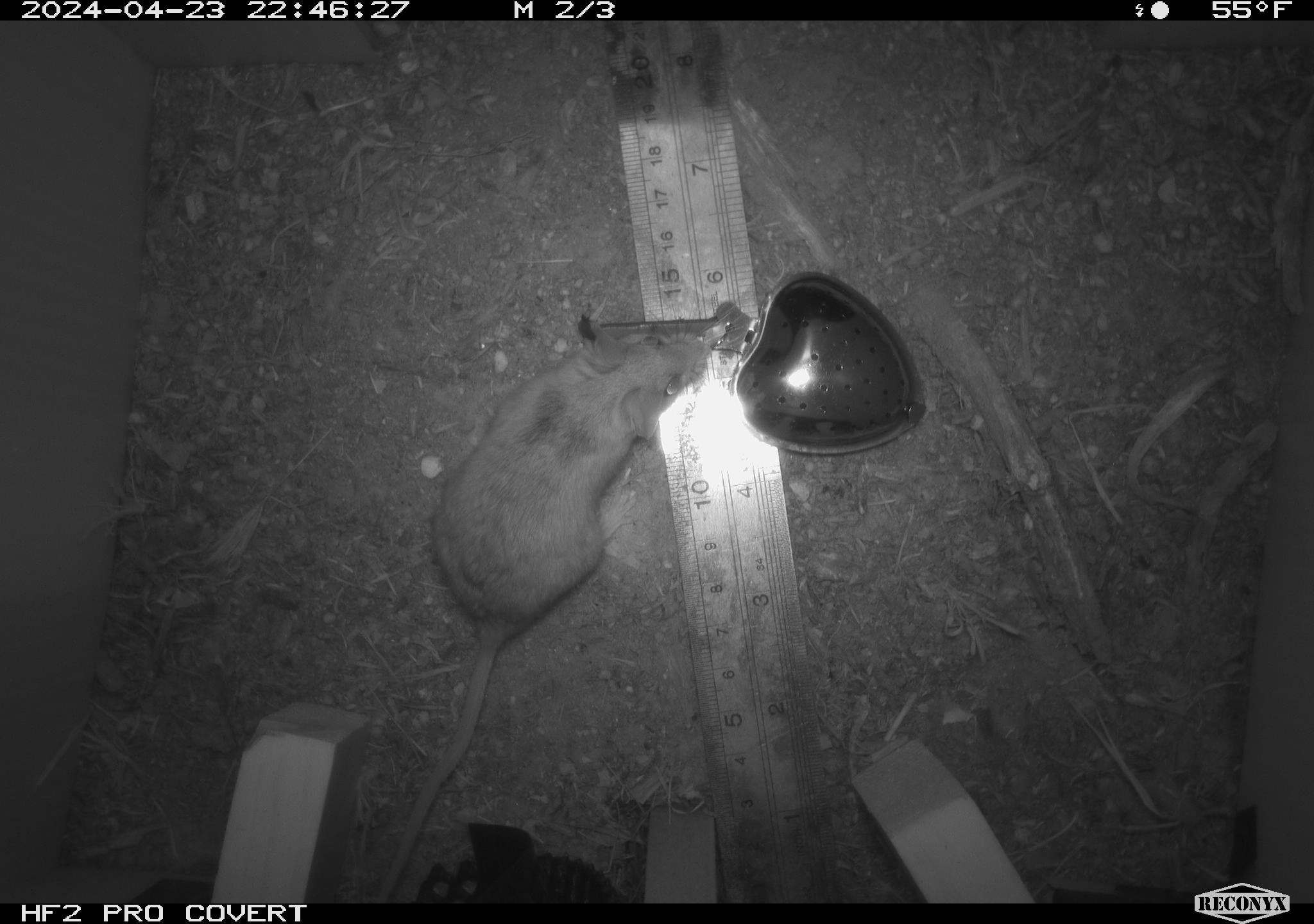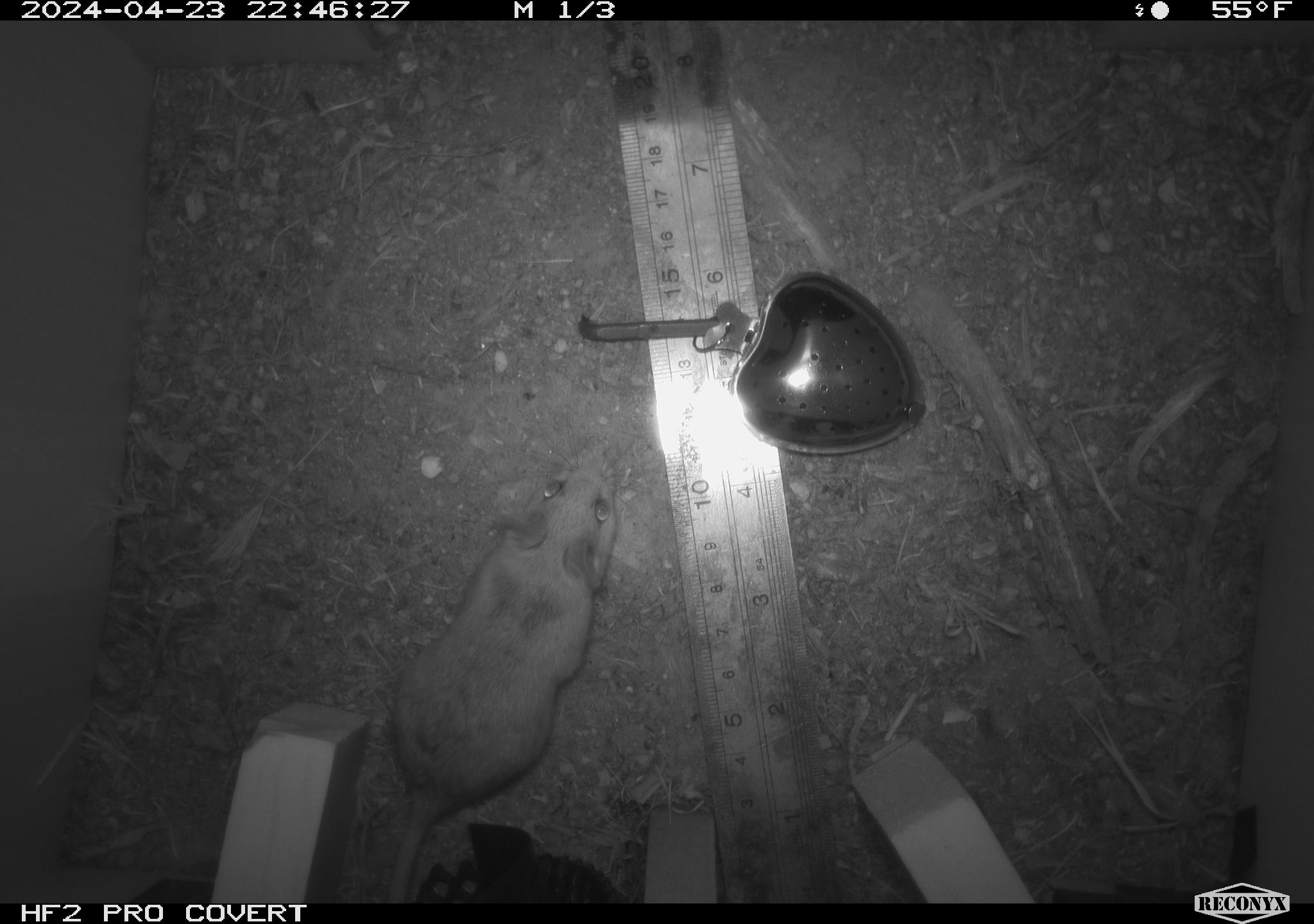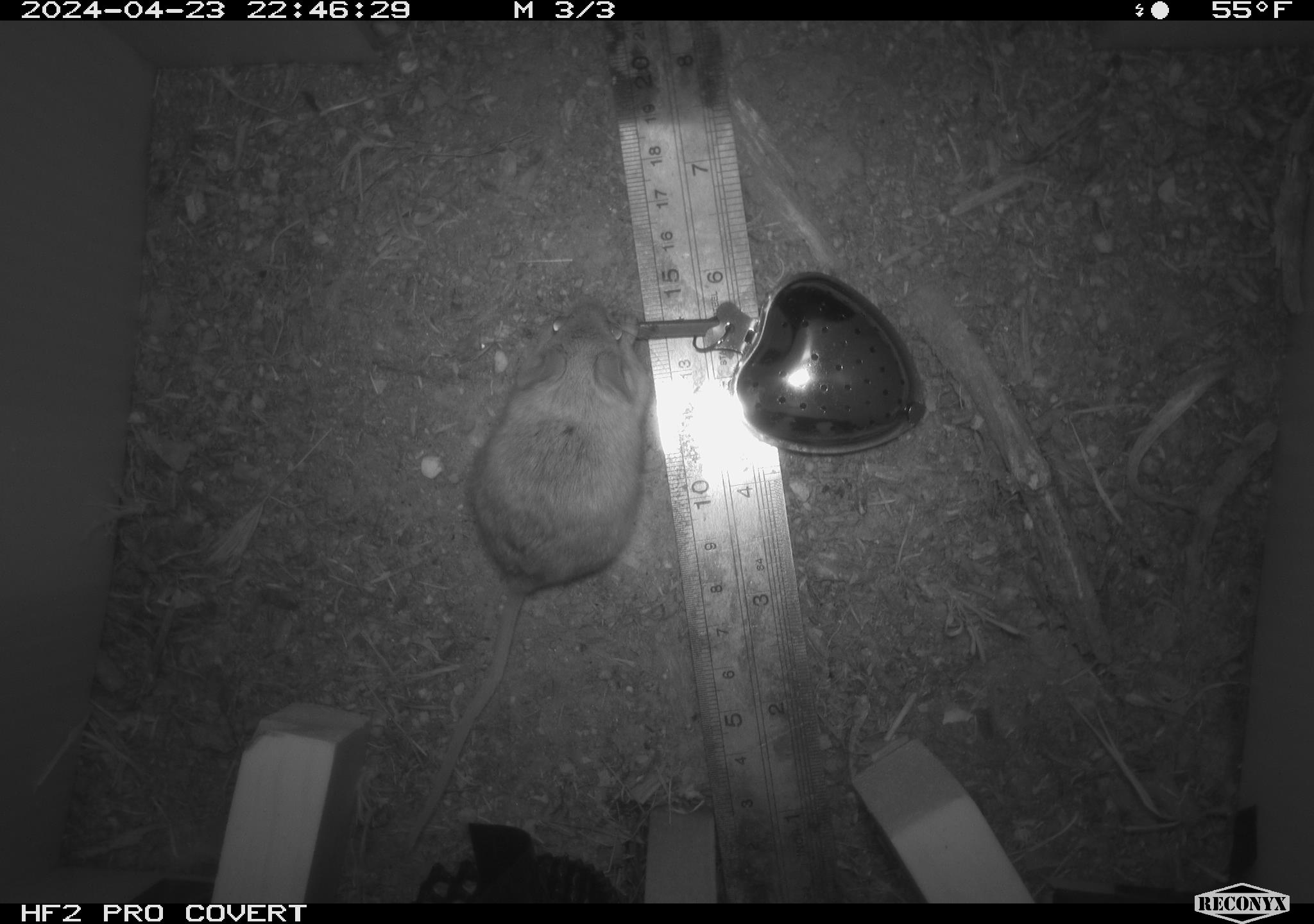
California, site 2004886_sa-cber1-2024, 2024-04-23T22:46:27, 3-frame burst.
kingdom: Animalia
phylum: Chordata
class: Mammalia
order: Rodentia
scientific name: Rodentia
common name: mouse species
Mouse species (Rodentia).